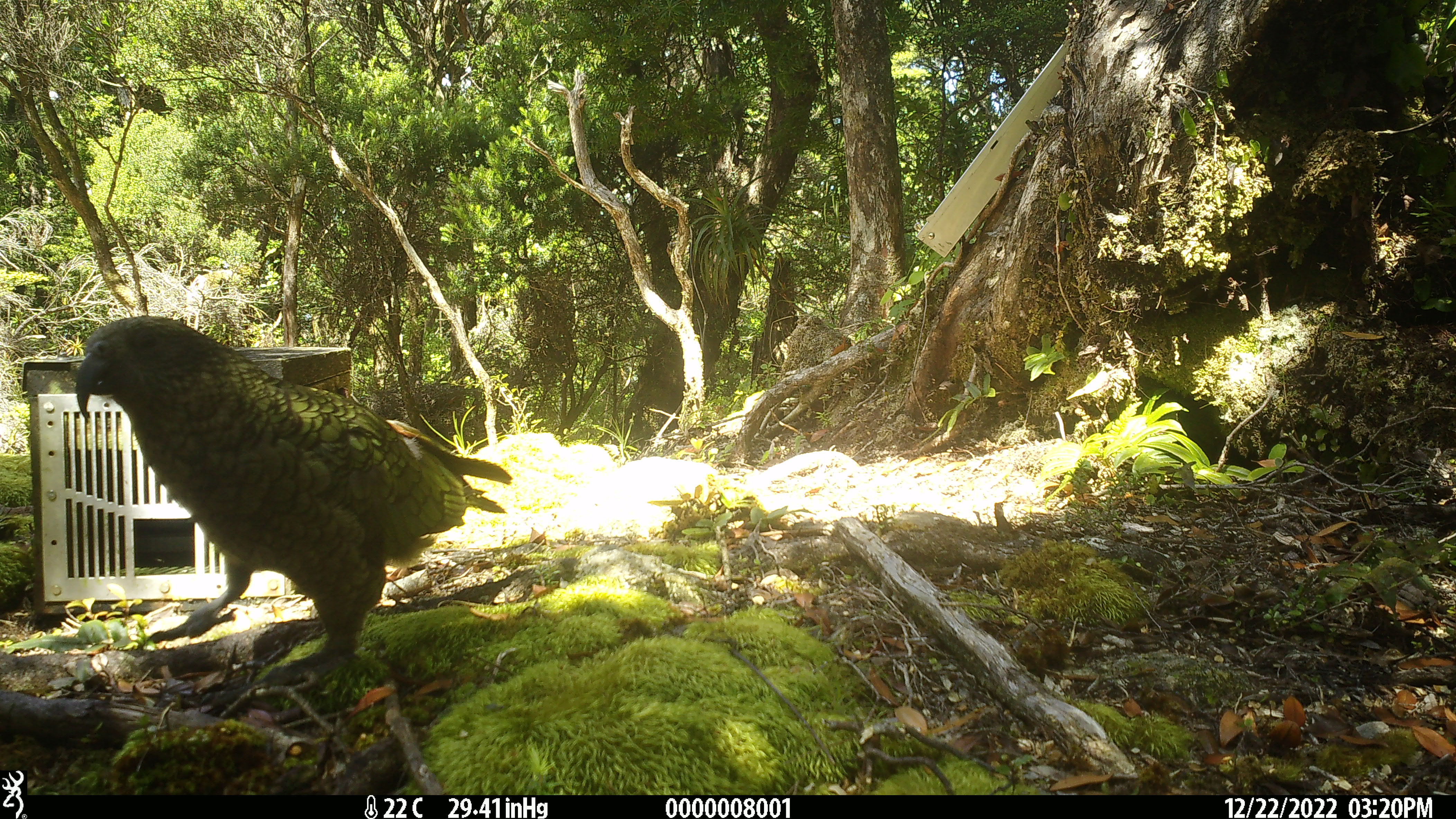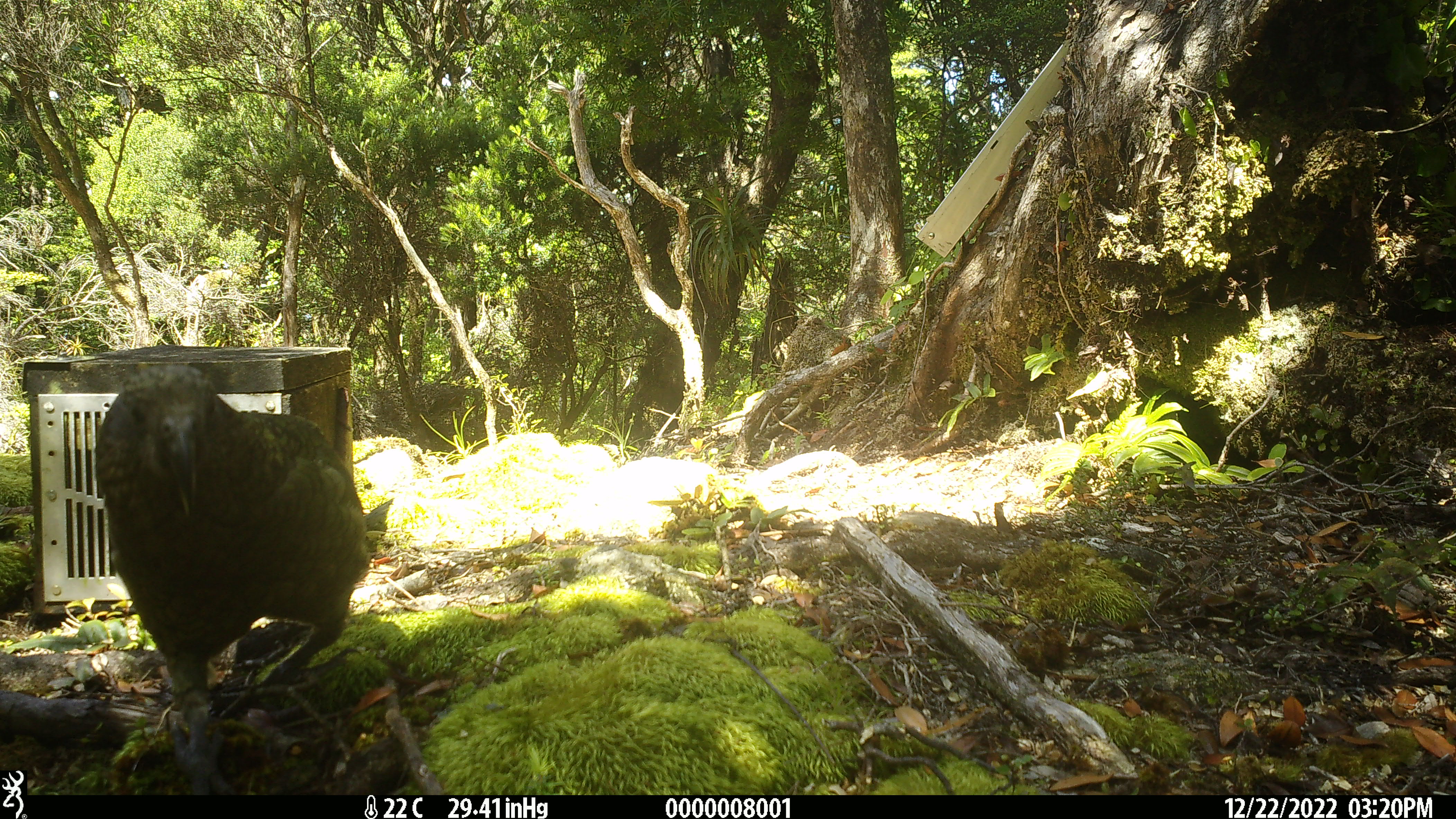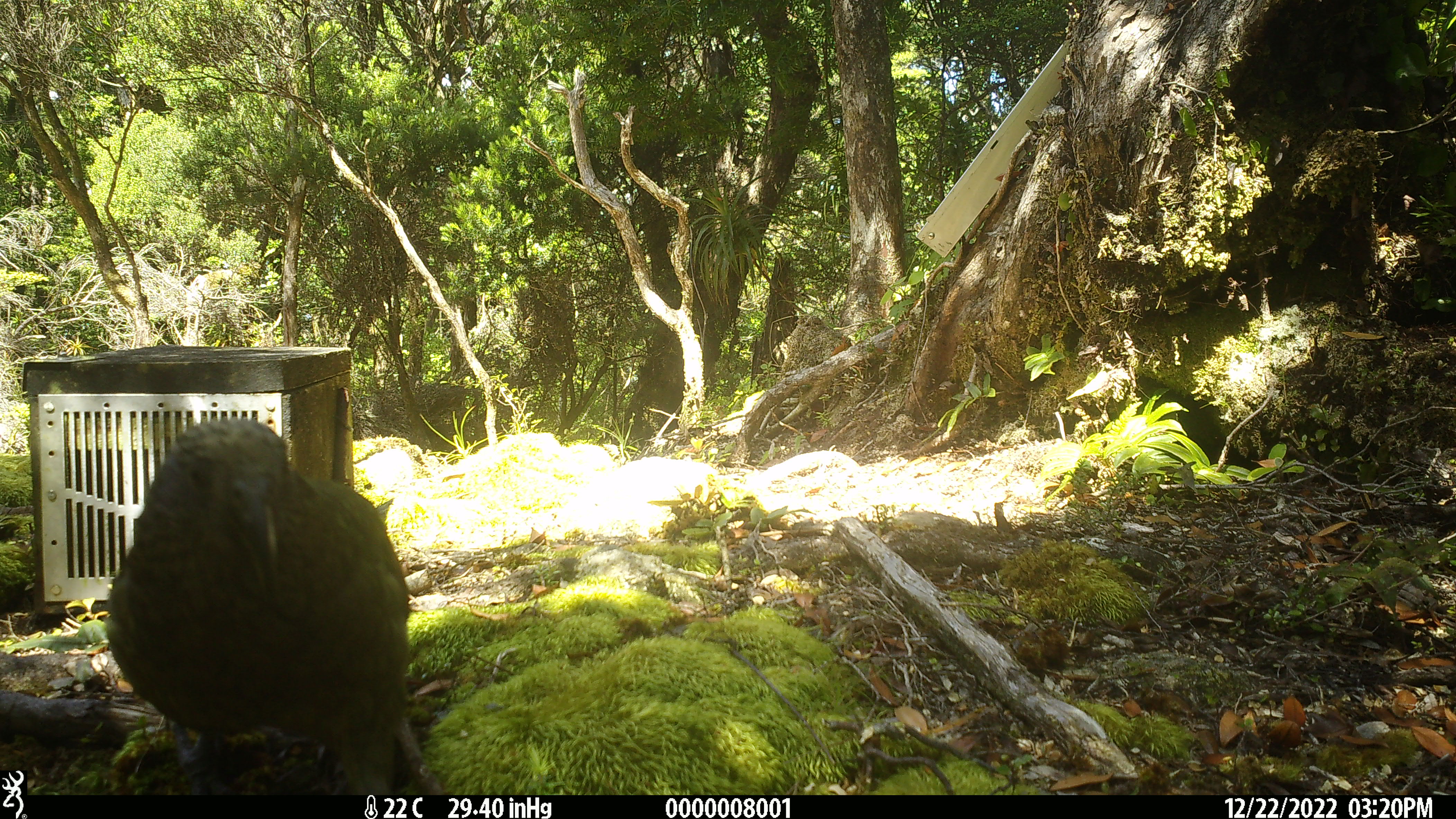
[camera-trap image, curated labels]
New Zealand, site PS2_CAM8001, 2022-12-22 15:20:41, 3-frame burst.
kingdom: Animalia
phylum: Chordata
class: Aves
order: Psittaciformes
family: Strigopidae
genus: Nestor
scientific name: Nestor notabilis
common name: kea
Kea (Nestor notabilis).